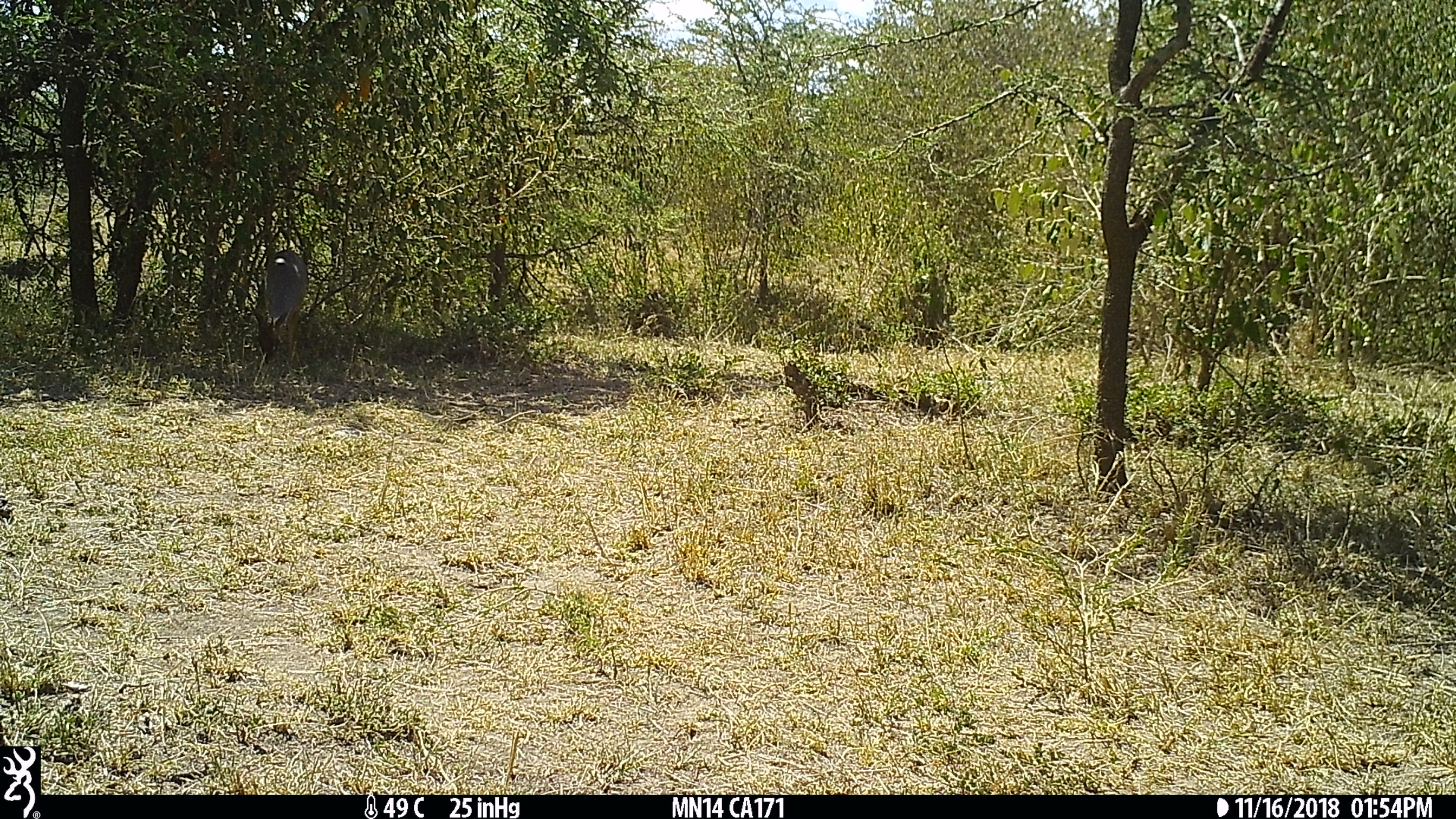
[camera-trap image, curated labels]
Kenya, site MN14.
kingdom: Animalia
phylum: Chordata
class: Mammalia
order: Artiodactyla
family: Bovidae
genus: Madoqua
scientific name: Madoqua kirkii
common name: kirk's dik-dik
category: dikdik